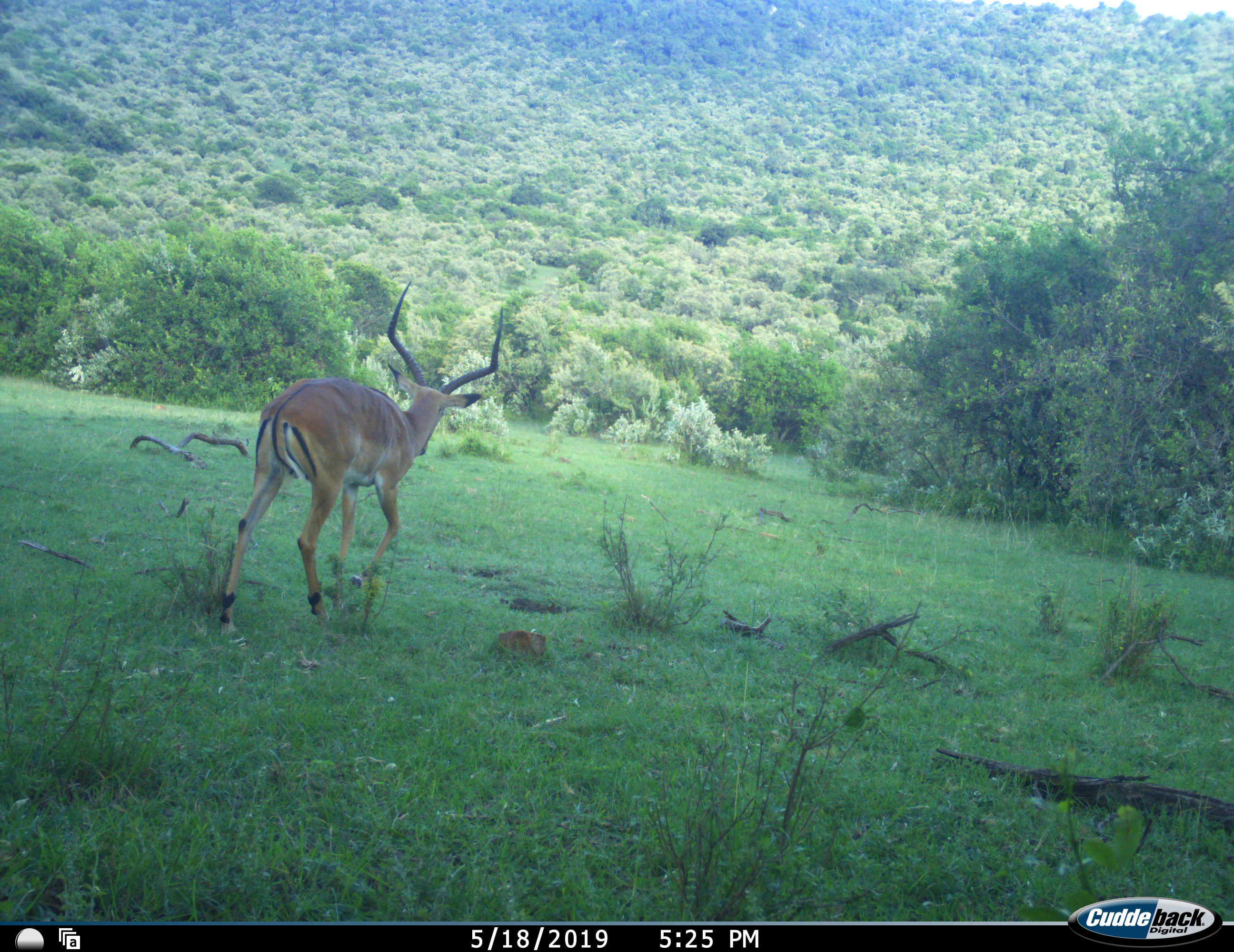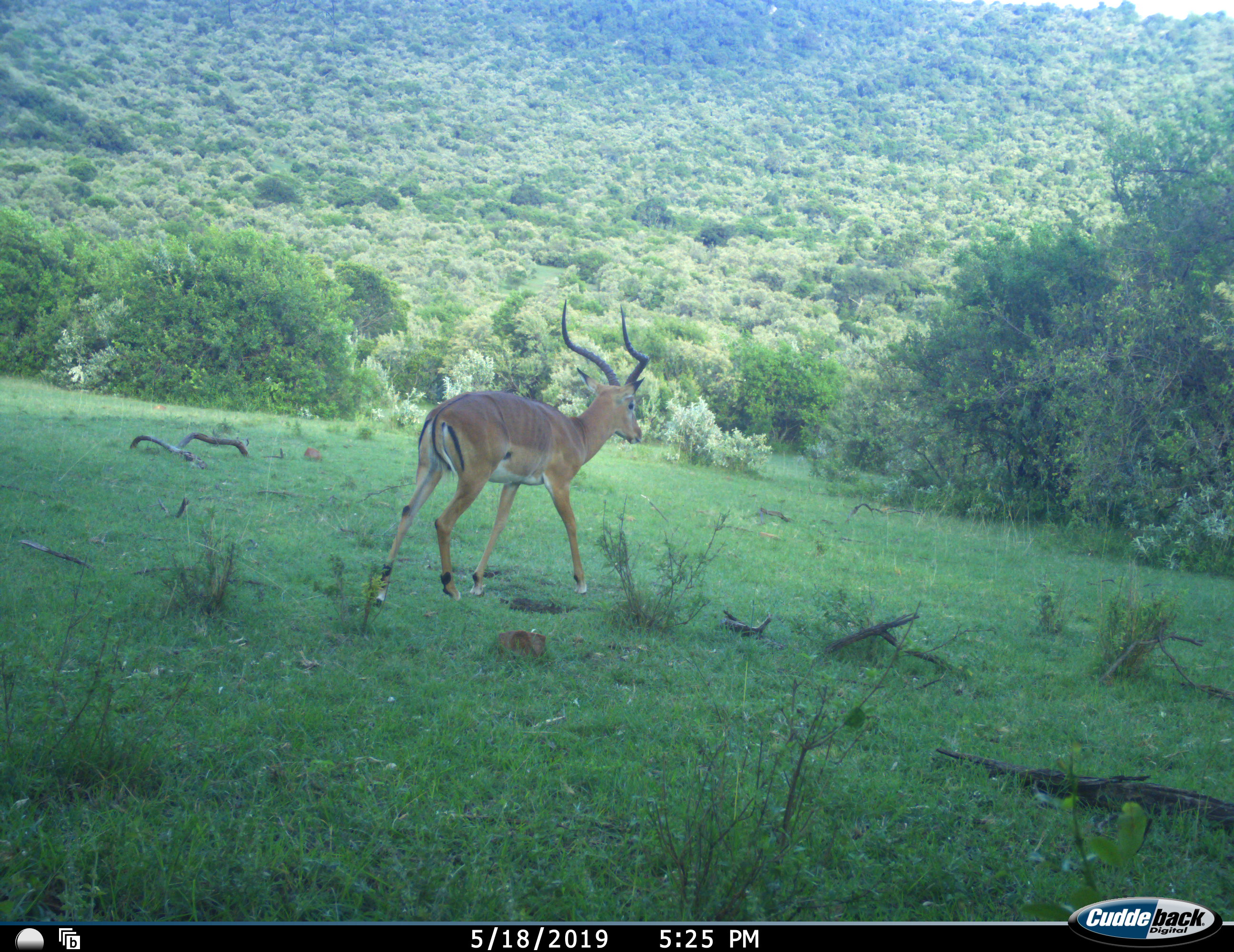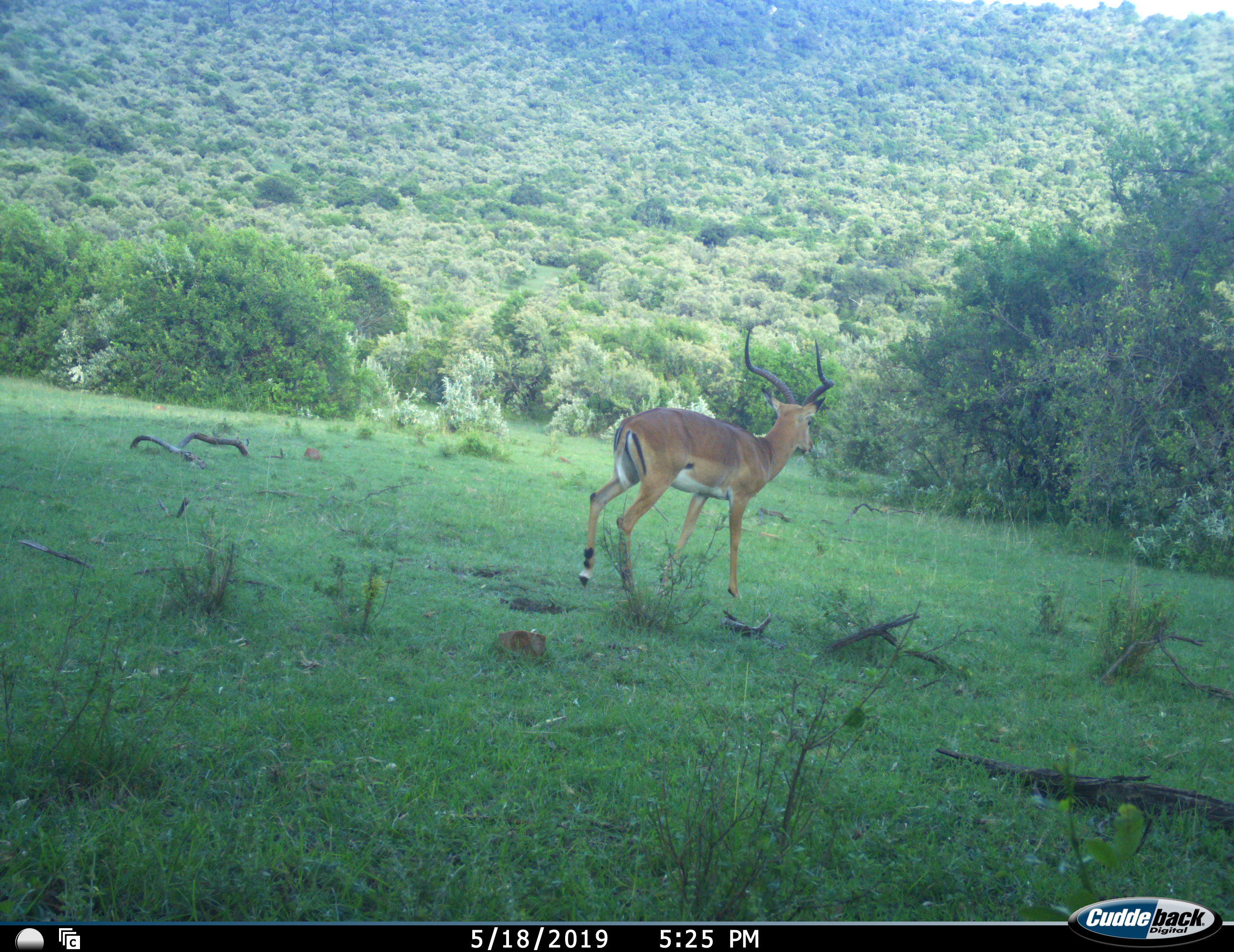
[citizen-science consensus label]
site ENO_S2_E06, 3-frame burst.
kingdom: Animalia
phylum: Chordata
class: Mammalia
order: Artiodactyla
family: Bovidae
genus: Aepyceros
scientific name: Aepyceros melampus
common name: impala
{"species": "impala (Aepyceros melampus)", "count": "1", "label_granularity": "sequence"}